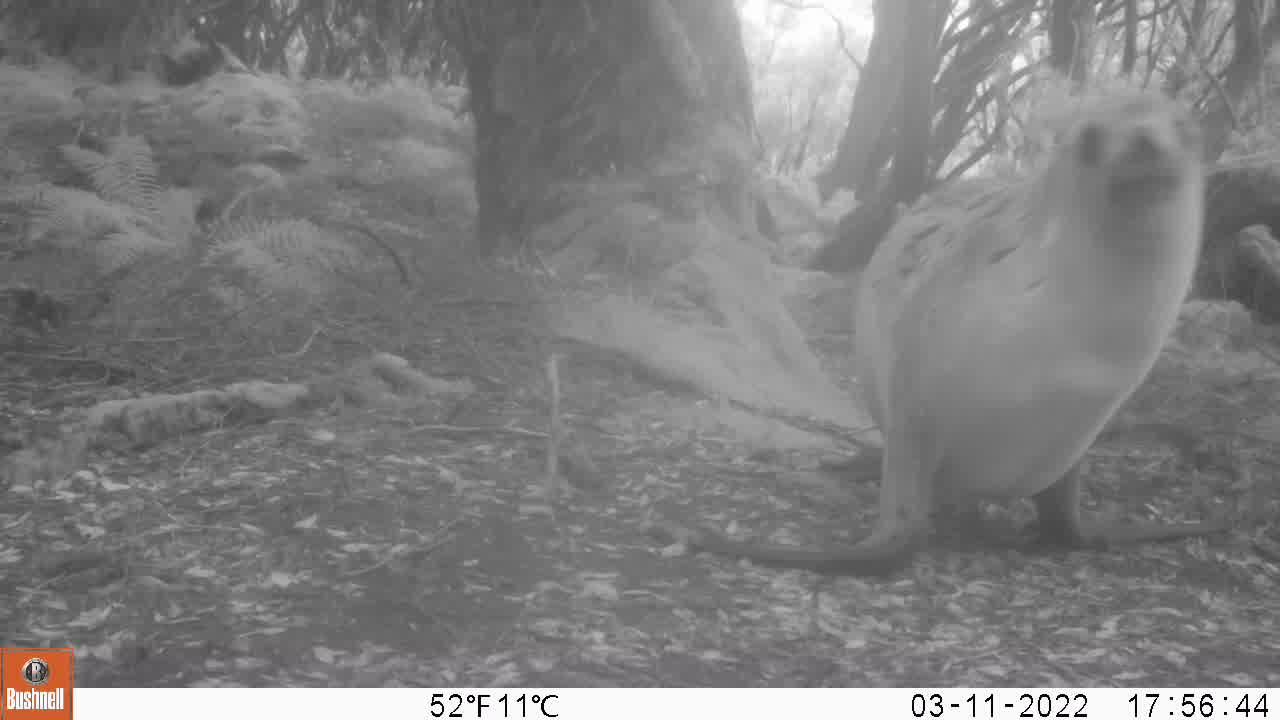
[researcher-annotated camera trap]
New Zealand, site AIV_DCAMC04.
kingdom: Animalia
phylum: Chordata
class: Mammalia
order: Carnivora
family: Otariidae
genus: Phocarctos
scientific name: Phocarctos hookeri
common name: new zealand sea lion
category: sealion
Sealion (new zealand sea lion) (Phocarctos hookeri).